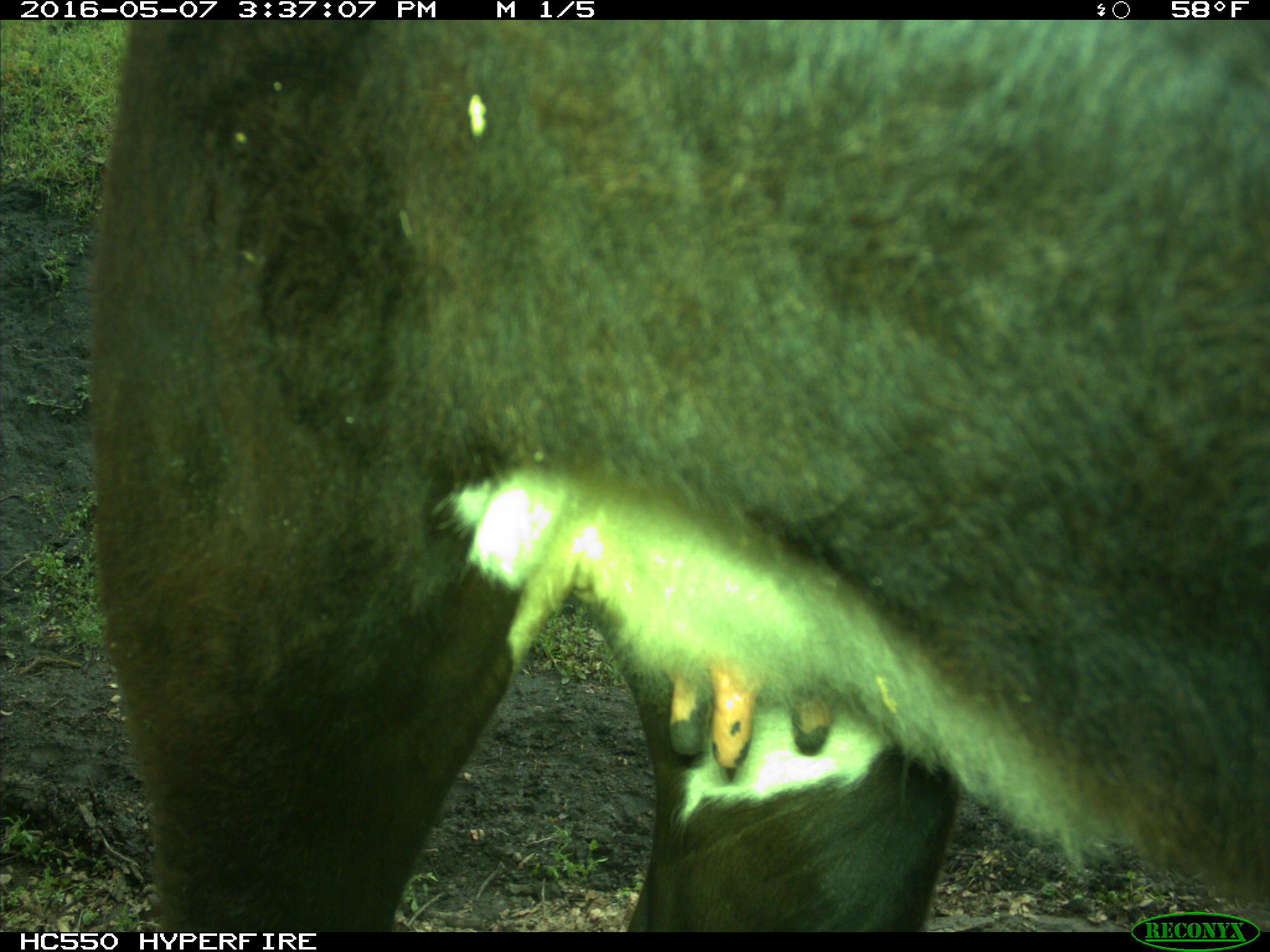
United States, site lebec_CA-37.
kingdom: Animalia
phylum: Chordata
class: Mammalia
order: Artiodactyla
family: Bovidae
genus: Bos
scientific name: Bos taurus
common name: domestic cow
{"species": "Bos taurus (domestic cow)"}